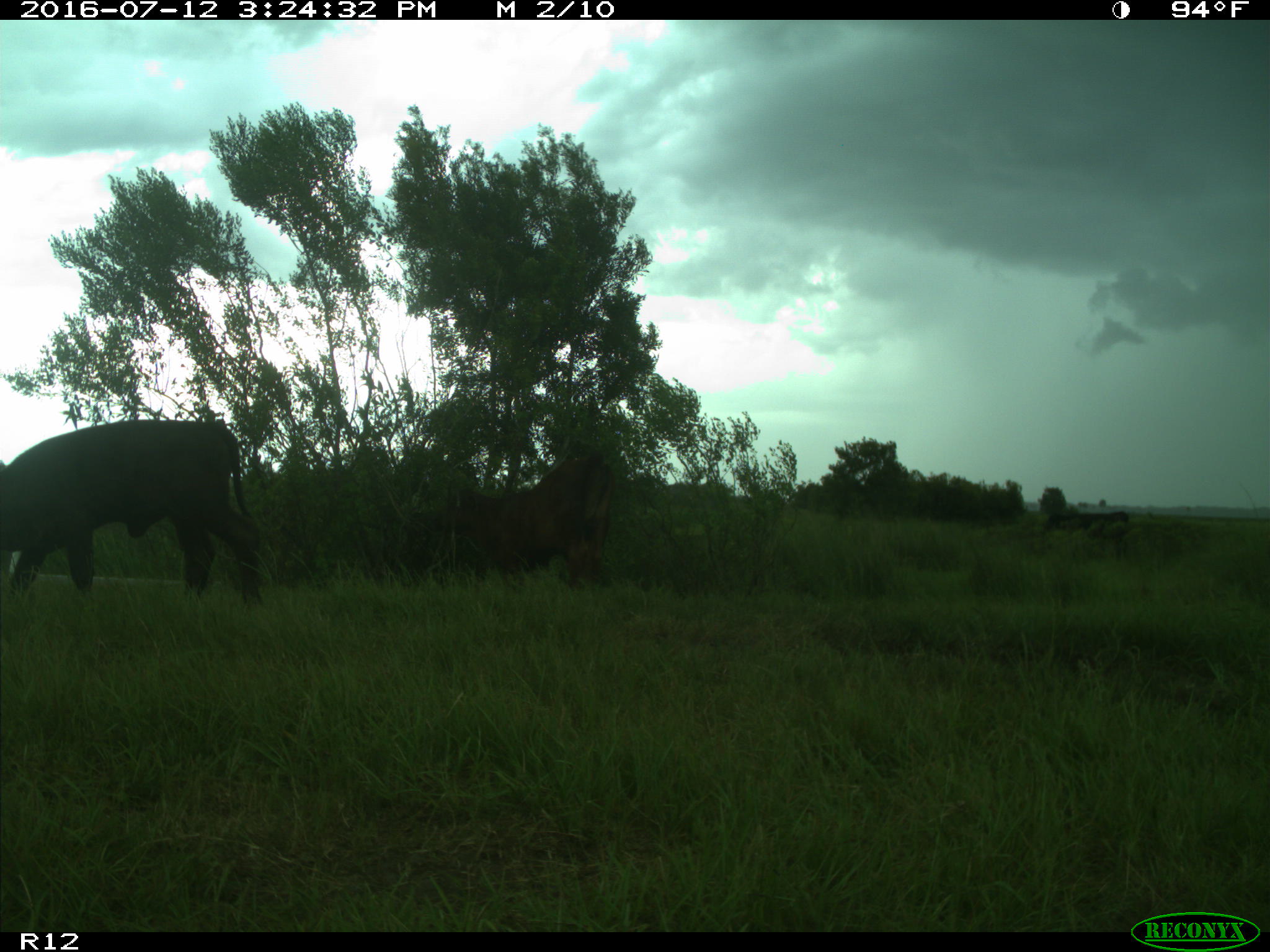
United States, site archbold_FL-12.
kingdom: Animalia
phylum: Chordata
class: Mammalia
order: Artiodactyla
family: Bovidae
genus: Bos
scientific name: Bos taurus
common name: domestic cow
Bos taurus (domestic cow).